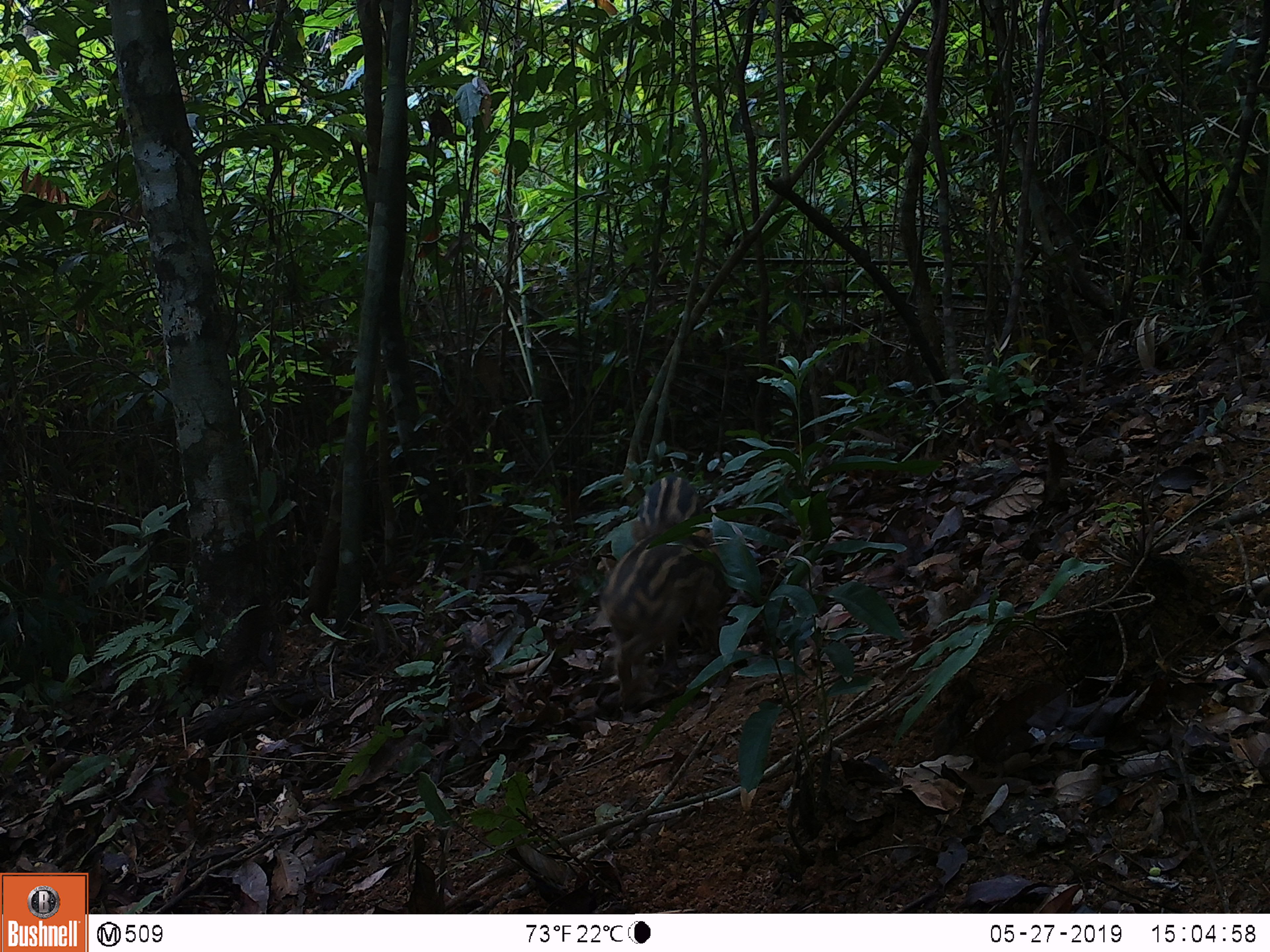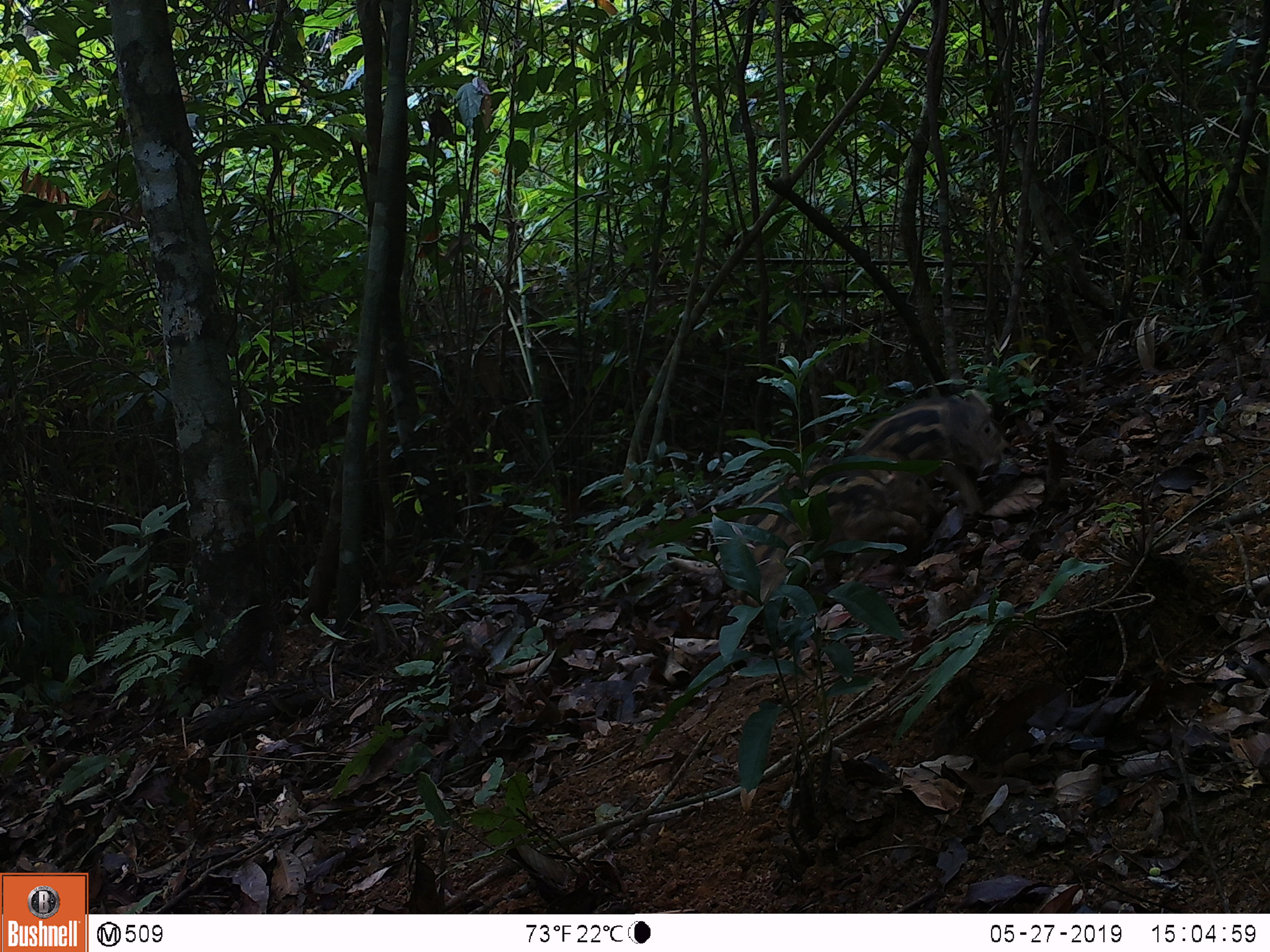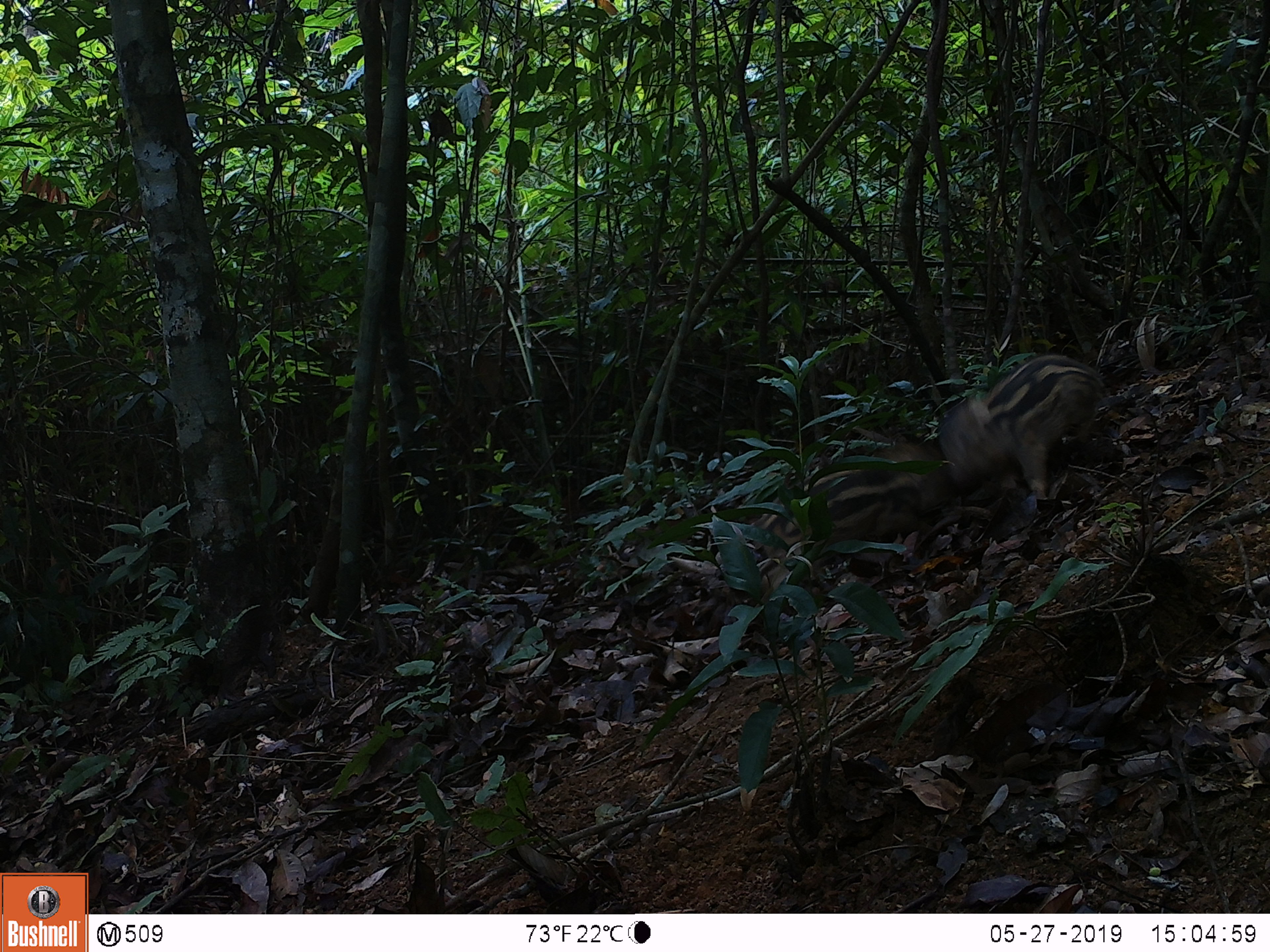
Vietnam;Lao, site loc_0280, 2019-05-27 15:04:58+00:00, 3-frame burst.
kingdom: Animalia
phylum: Chordata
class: Mammalia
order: Artiodactyla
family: Suidae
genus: Sus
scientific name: Sus scrofa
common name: eurasian wild pig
Eurasian wild pig (Sus scrofa). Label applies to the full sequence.